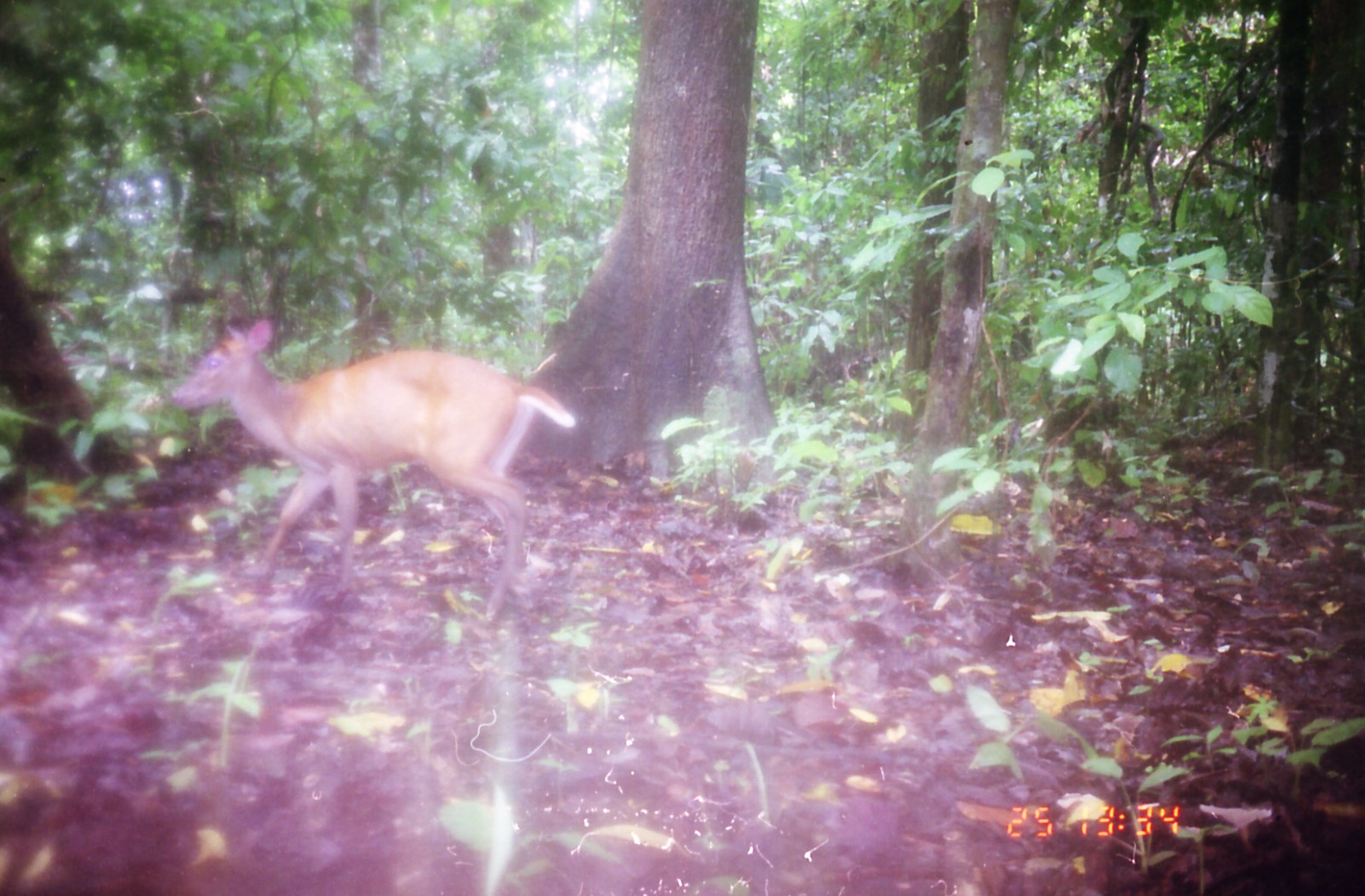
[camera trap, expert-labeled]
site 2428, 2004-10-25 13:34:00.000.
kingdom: Animalia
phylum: Chordata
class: Mammalia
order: Artiodactyla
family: Cervidae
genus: Muntiacus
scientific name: Muntiacus muntjak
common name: southern red muntjac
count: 1